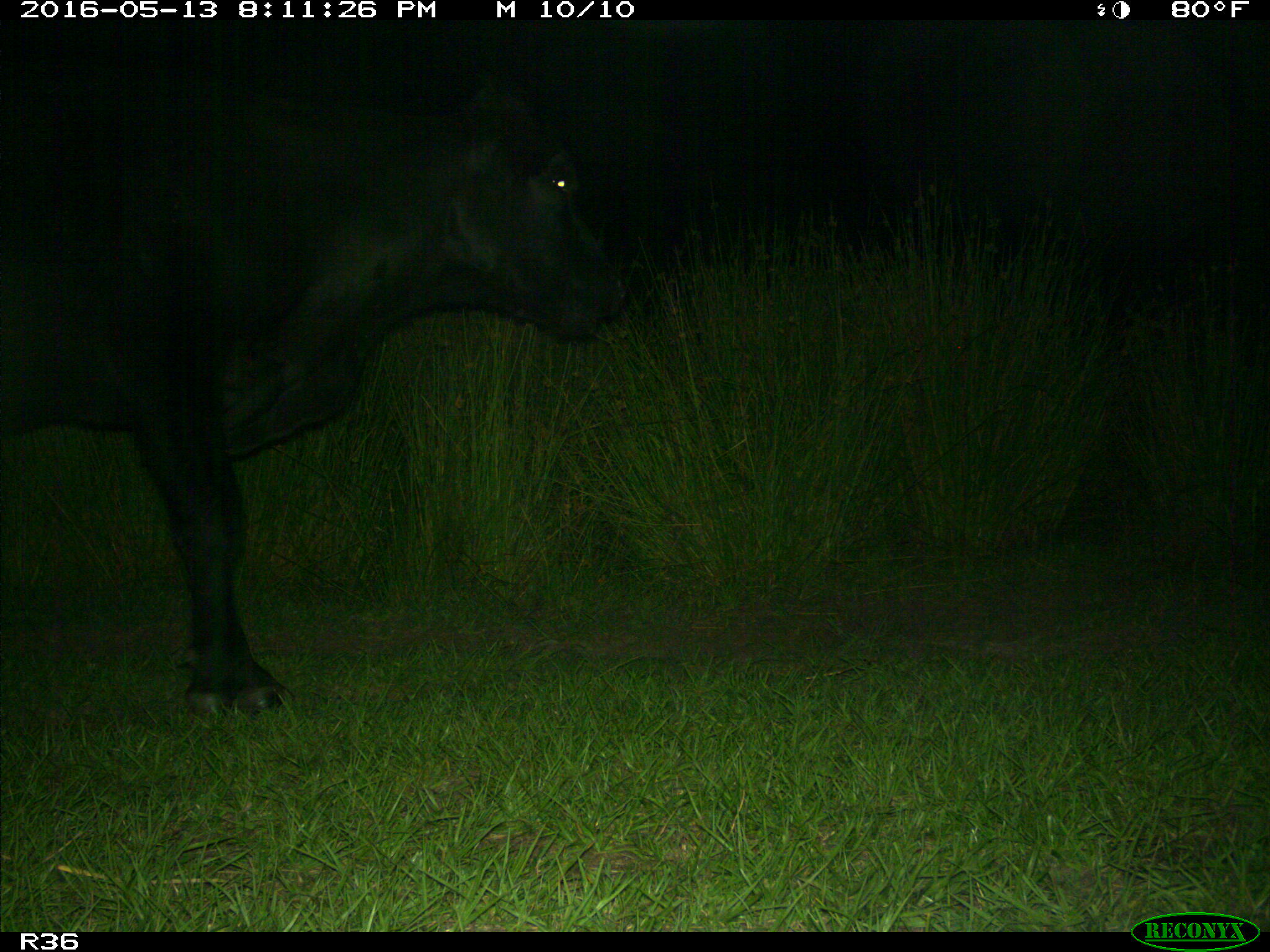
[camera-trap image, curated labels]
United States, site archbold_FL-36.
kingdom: Animalia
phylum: Chordata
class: Mammalia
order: Artiodactyla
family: Bovidae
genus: Bos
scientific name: Bos taurus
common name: domestic cow